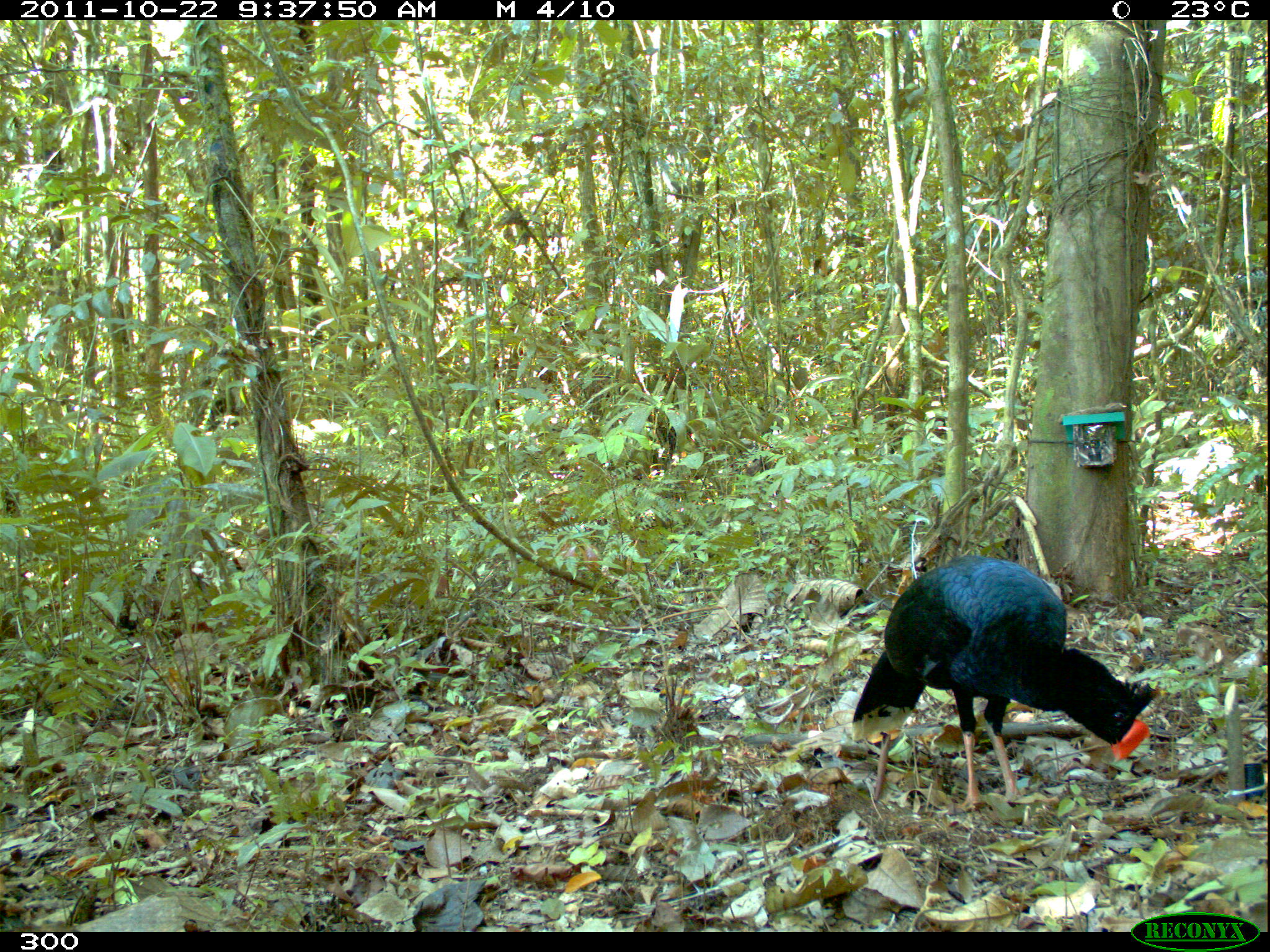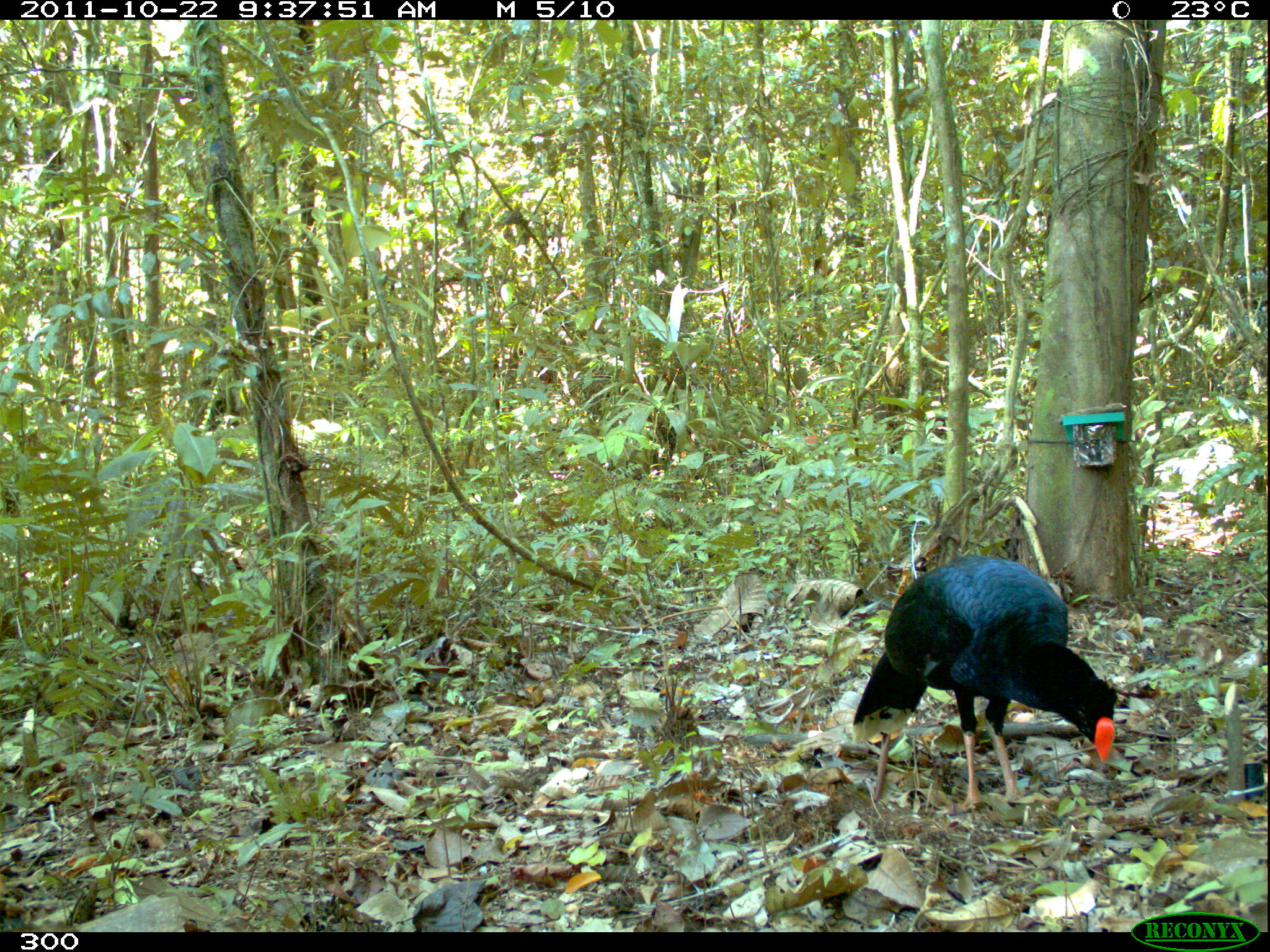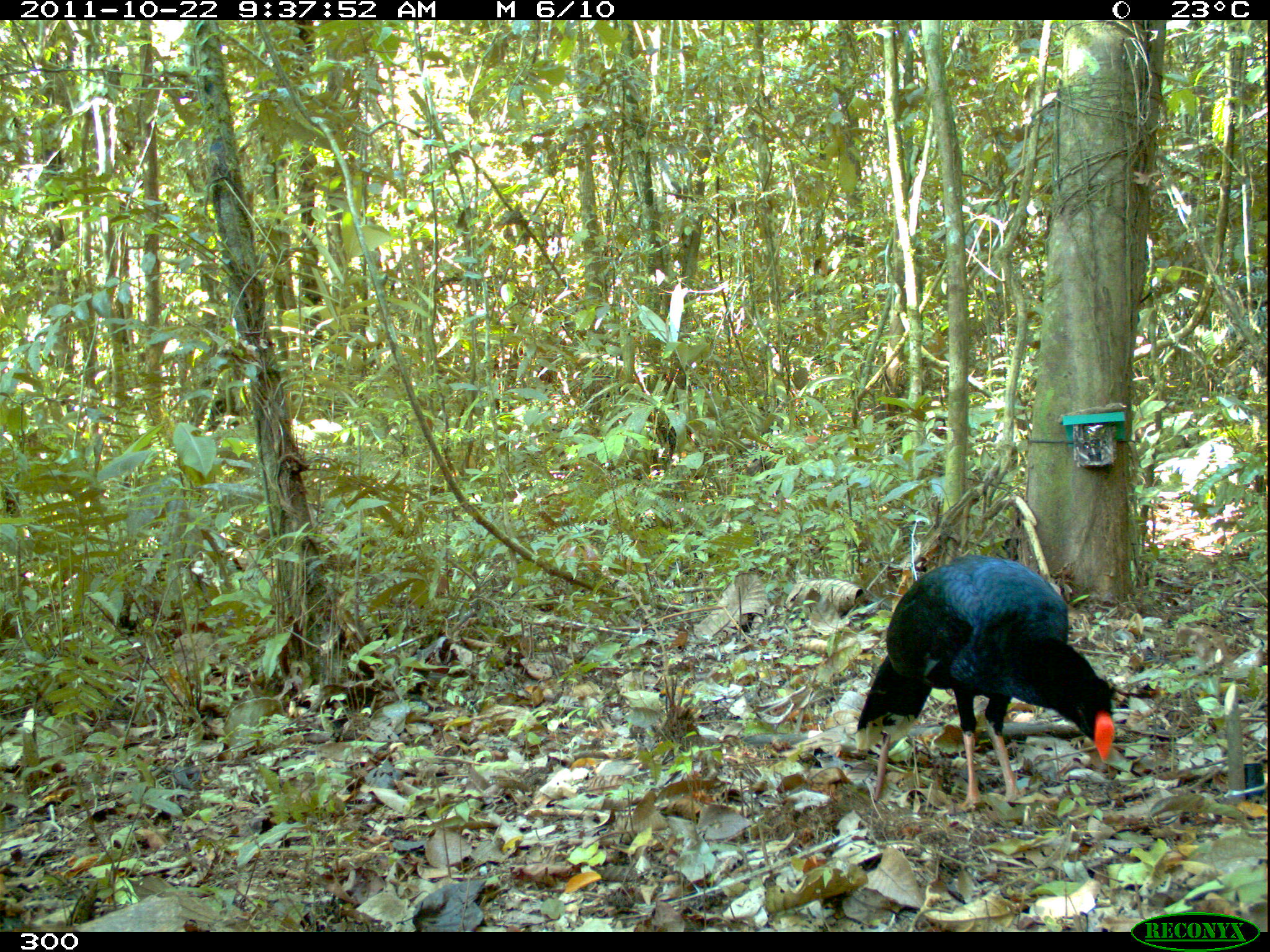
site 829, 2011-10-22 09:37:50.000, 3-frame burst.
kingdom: Animalia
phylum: Chordata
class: Aves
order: Galliformes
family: Cracidae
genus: Mitu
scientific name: Mitu tuberosum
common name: razor-billed curassow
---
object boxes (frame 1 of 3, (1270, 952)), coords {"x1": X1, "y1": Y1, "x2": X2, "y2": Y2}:
mitu tuberosum: {"x1": 851, "y1": 554, "x2": 1157, "y2": 813}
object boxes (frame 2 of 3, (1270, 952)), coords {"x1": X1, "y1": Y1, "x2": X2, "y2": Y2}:
mitu tuberosum: {"x1": 852, "y1": 552, "x2": 1116, "y2": 813}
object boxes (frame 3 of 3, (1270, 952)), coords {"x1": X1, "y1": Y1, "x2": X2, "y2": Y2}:
mitu tuberosum: {"x1": 855, "y1": 554, "x2": 1115, "y2": 812}